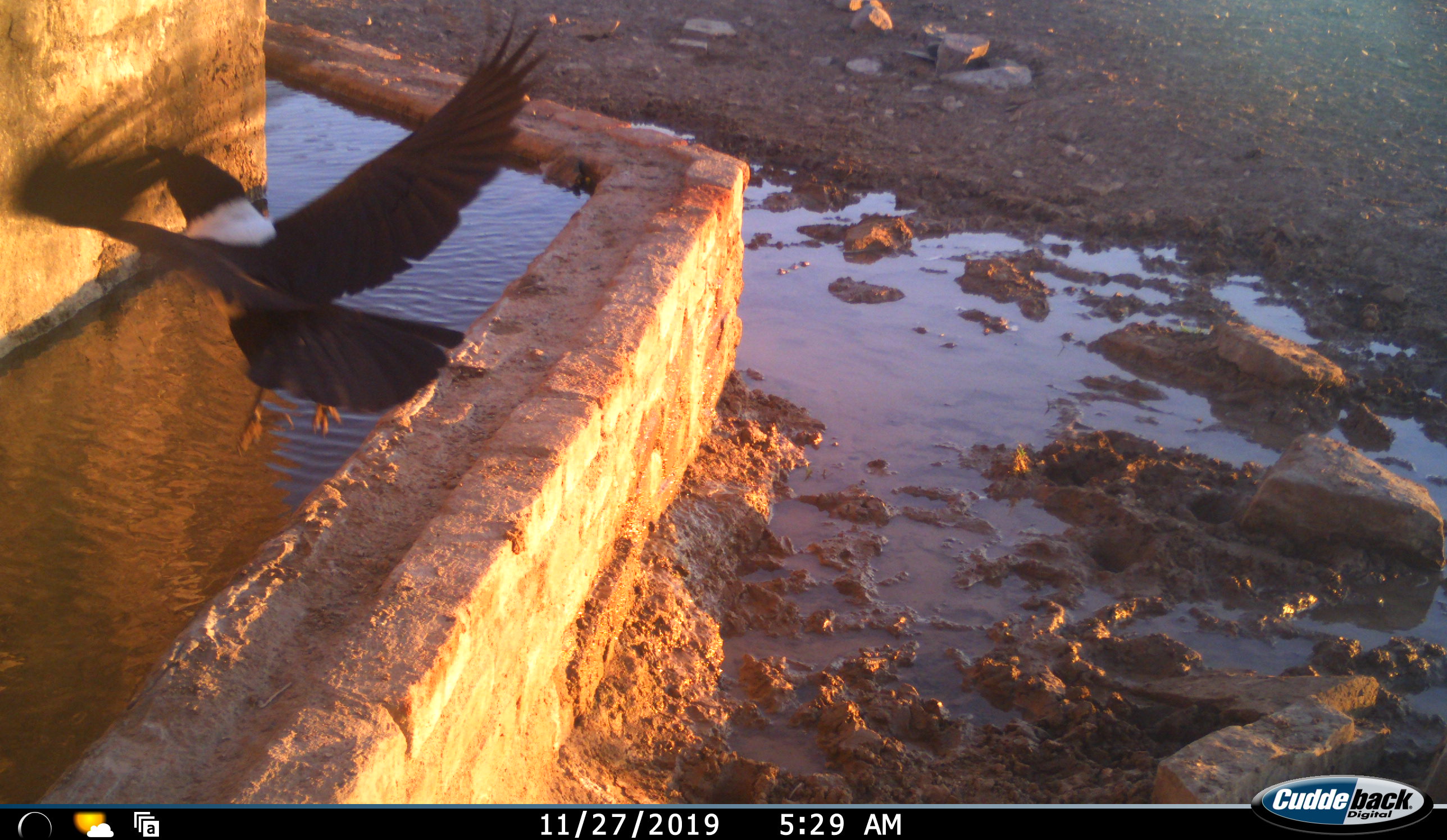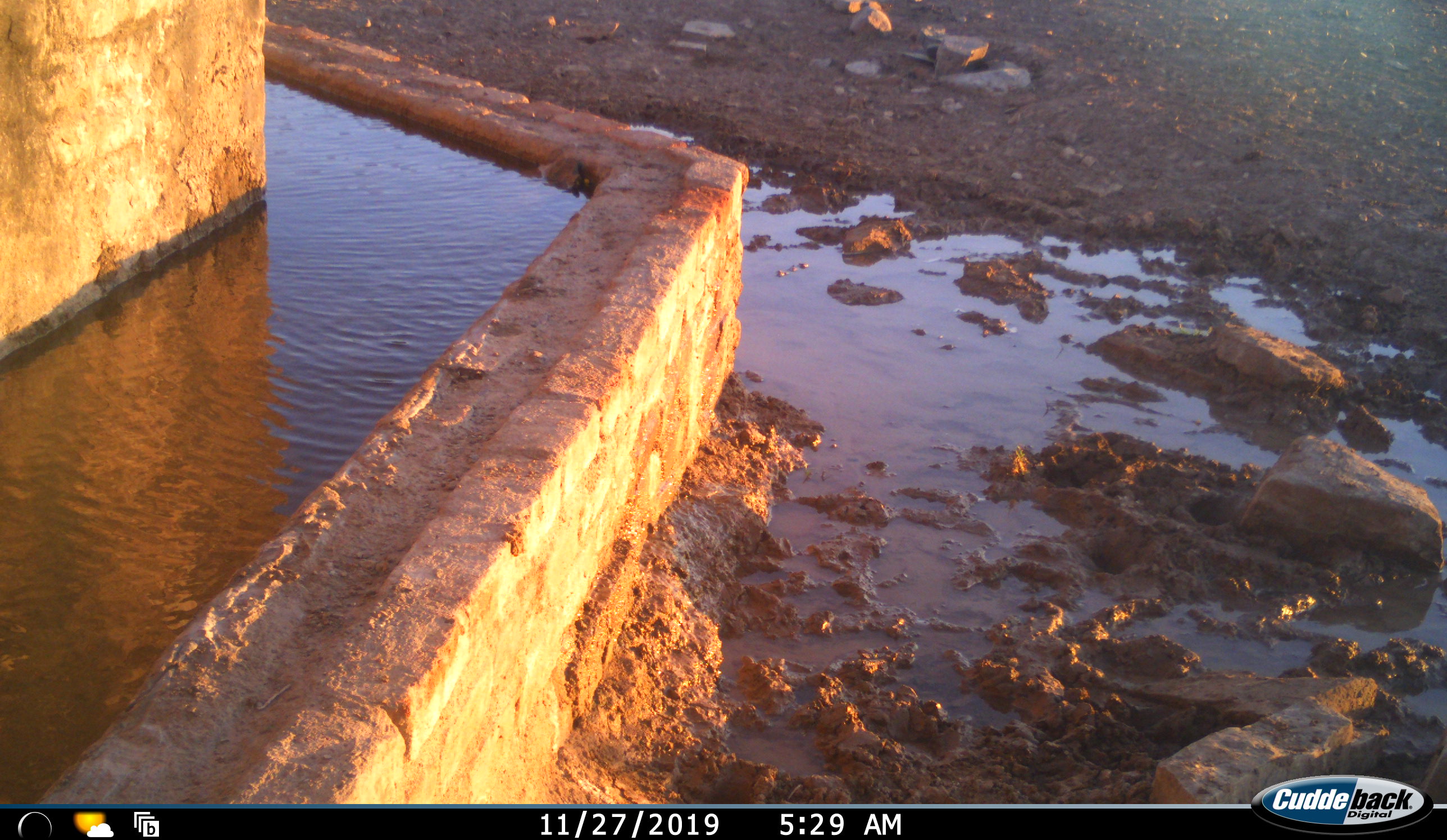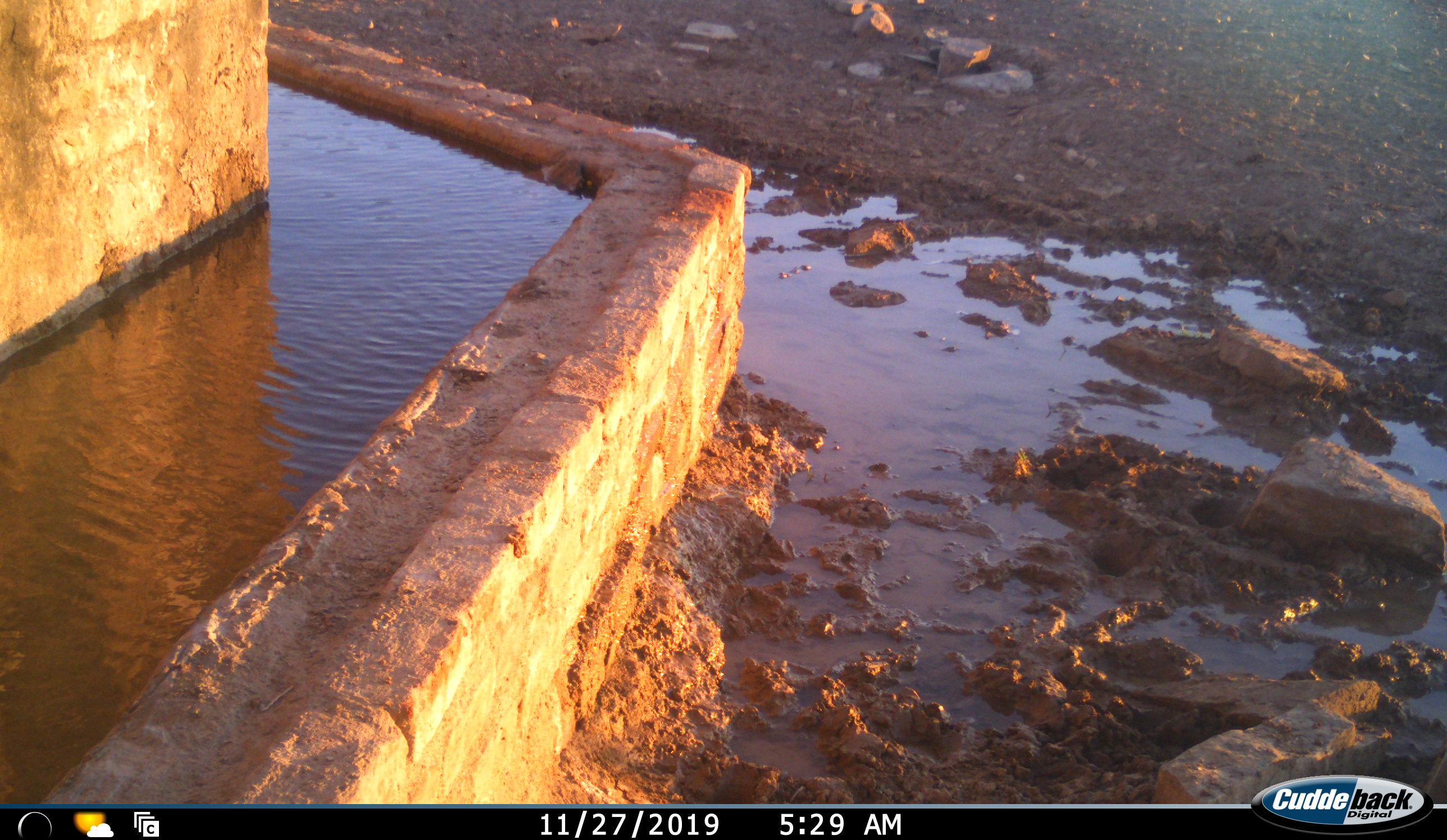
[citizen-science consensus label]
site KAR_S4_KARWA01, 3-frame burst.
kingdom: Animalia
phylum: Chordata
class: Aves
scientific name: Aves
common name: bird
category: birdother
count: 1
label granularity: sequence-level